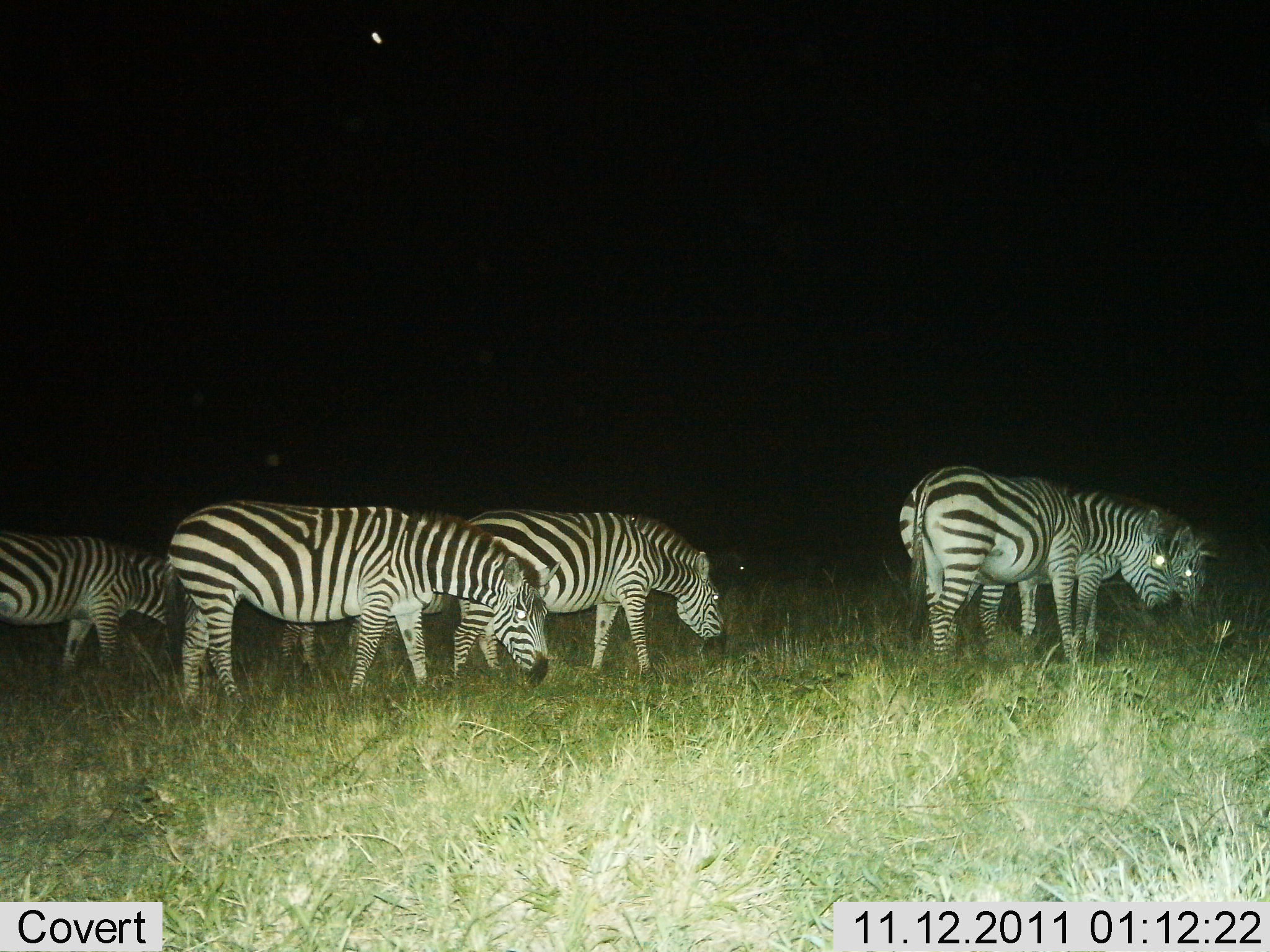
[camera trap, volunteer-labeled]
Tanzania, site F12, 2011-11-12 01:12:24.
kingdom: Animalia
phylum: Chordata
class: Mammalia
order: Perissodactyla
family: Equidae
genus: Equus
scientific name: Equus quagga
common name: plains zebra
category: zebra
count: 6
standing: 23%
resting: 0%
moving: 0%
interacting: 0%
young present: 0%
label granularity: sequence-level